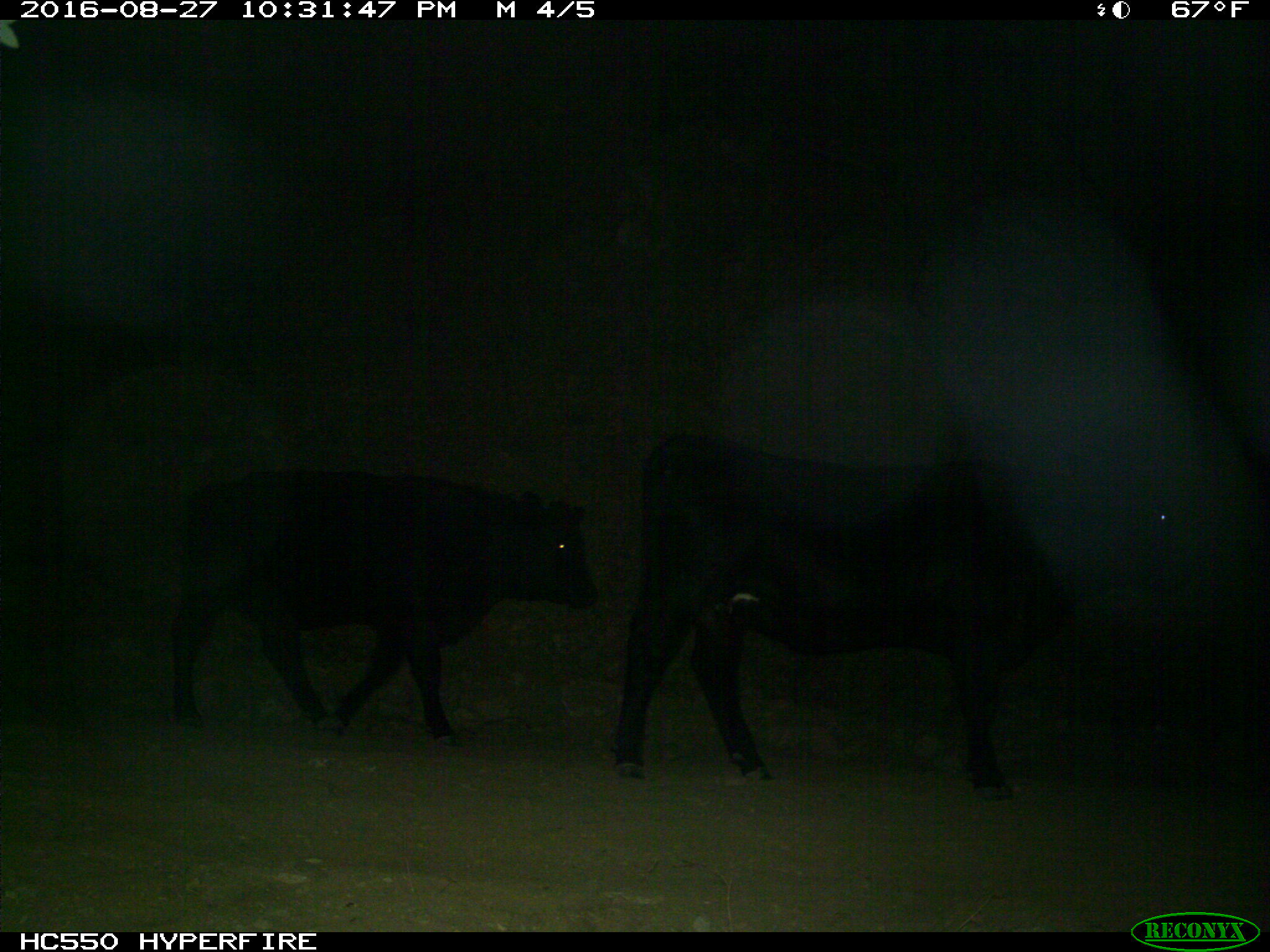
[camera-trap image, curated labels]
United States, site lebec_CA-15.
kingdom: Animalia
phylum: Chordata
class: Mammalia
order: Artiodactyla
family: Bovidae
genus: Bos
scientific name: Bos taurus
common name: domestic cow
Bos taurus (domestic cow).